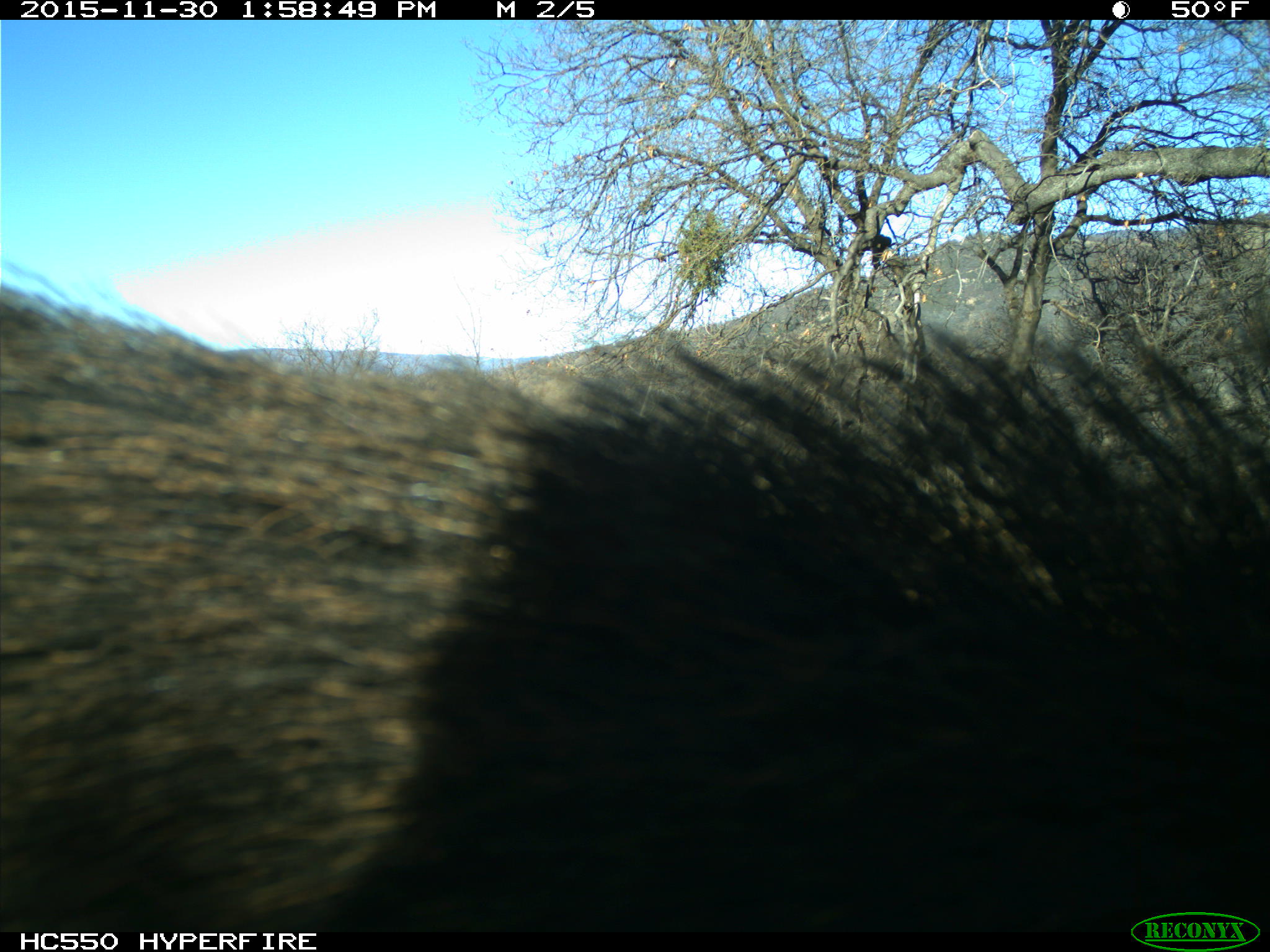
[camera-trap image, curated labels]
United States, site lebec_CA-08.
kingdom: Animalia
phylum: Chordata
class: Mammalia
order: Artiodactyla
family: Suidae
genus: Sus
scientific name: Sus scrofa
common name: wild boar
Sus scrofa (wild boar).